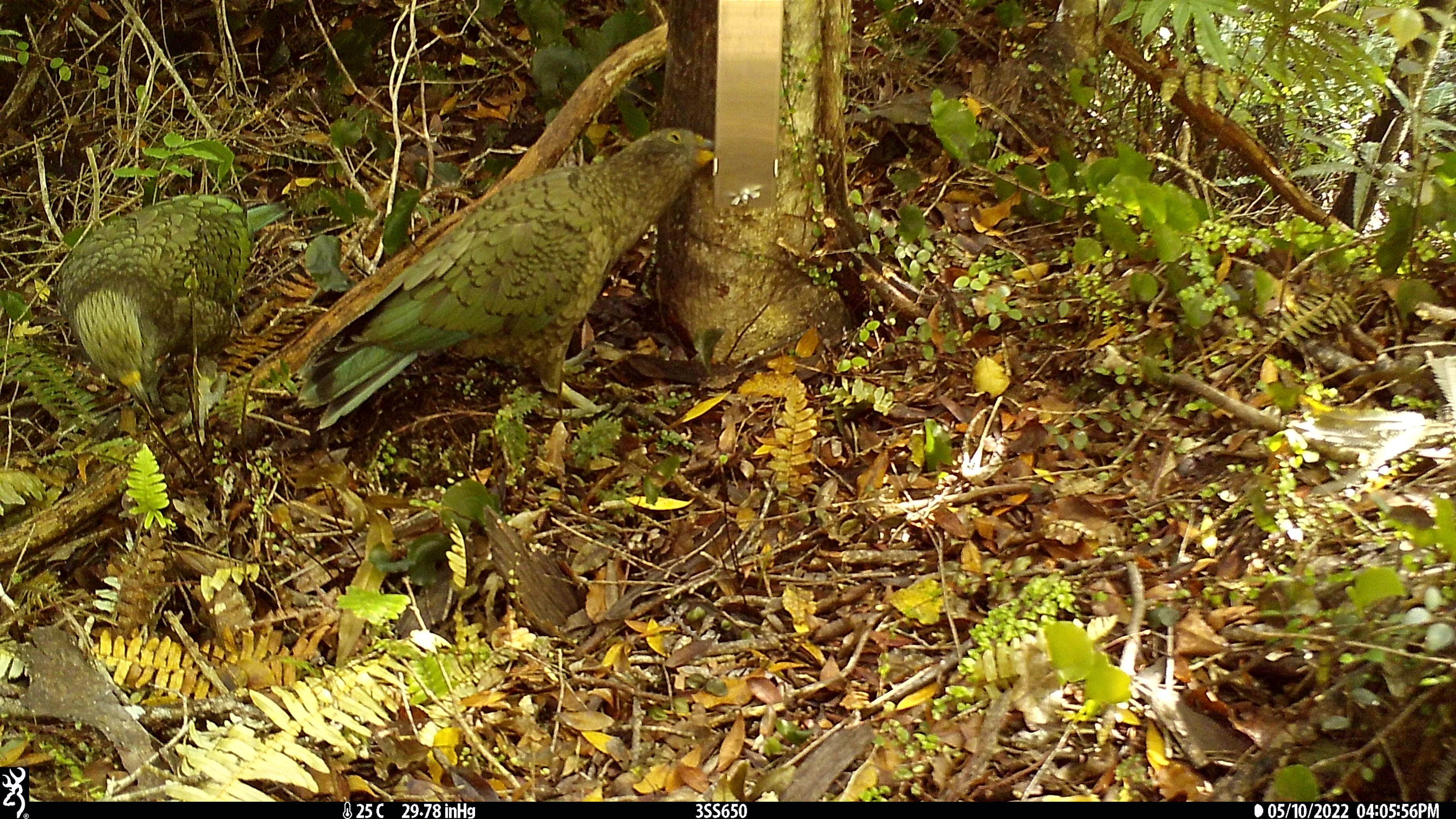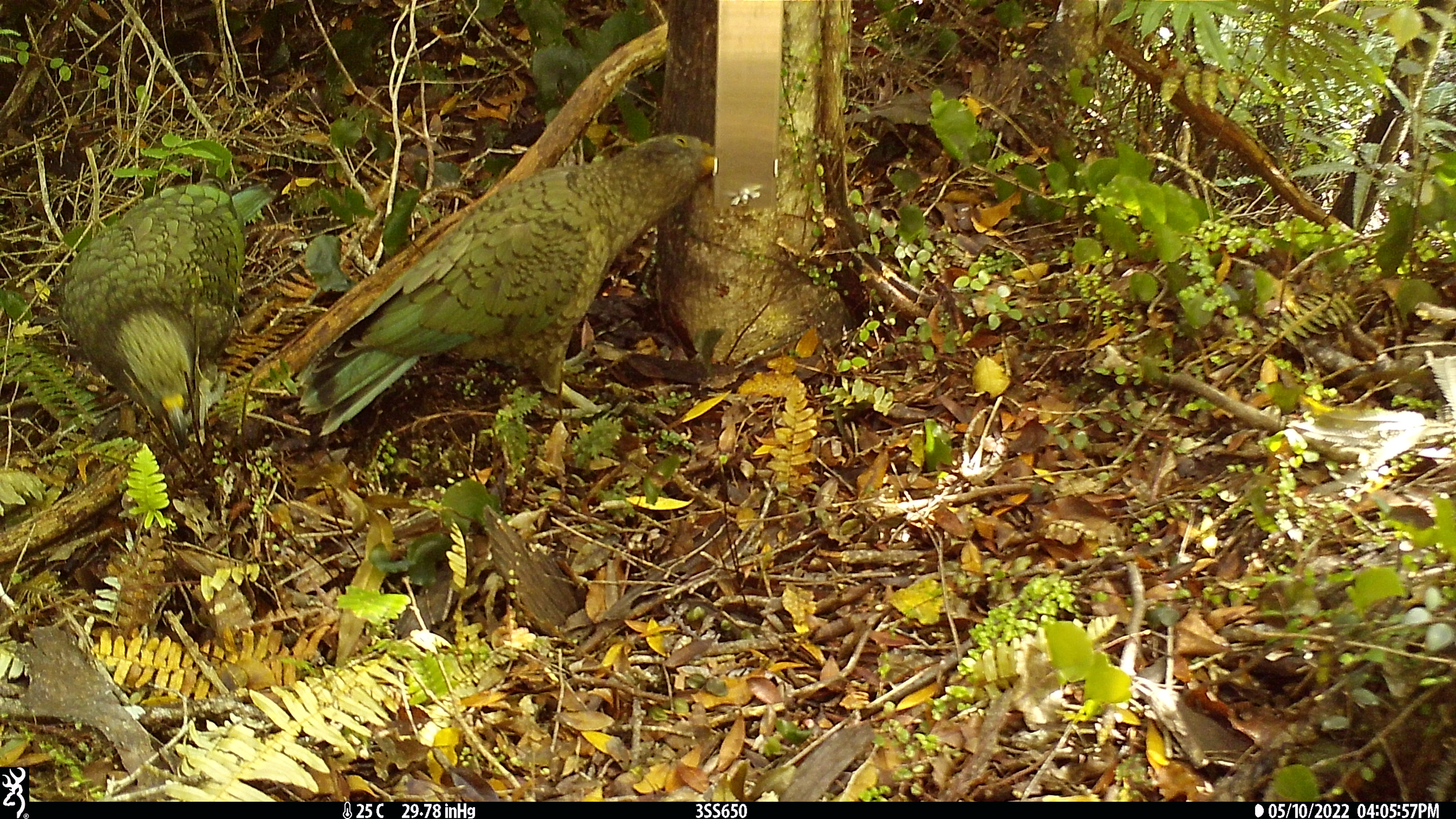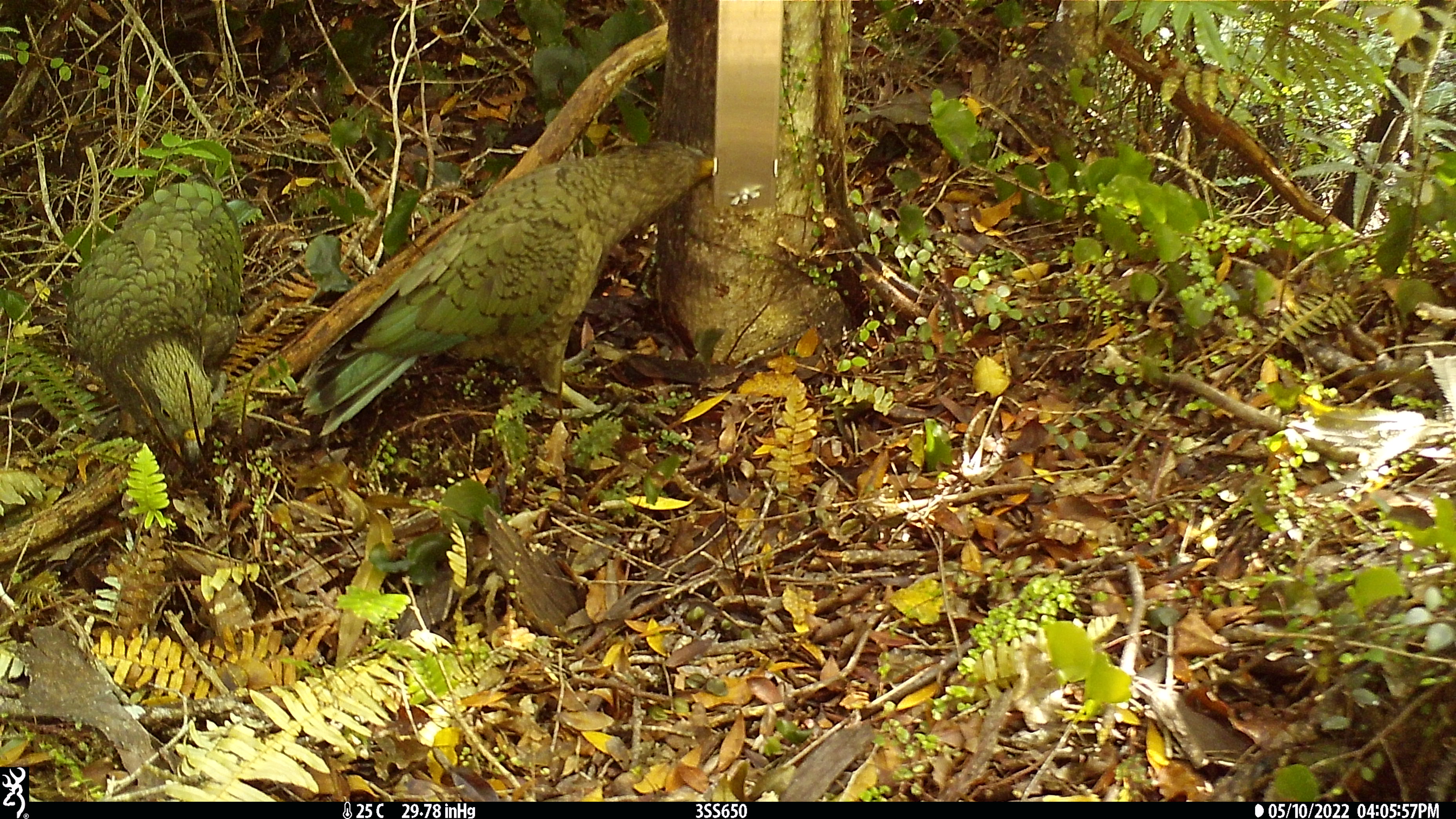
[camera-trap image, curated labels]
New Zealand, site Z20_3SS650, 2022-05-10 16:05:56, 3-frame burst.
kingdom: Animalia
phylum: Chordata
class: Aves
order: Psittaciformes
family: Strigopidae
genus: Nestor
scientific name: Nestor notabilis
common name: kea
Kea (Nestor notabilis).